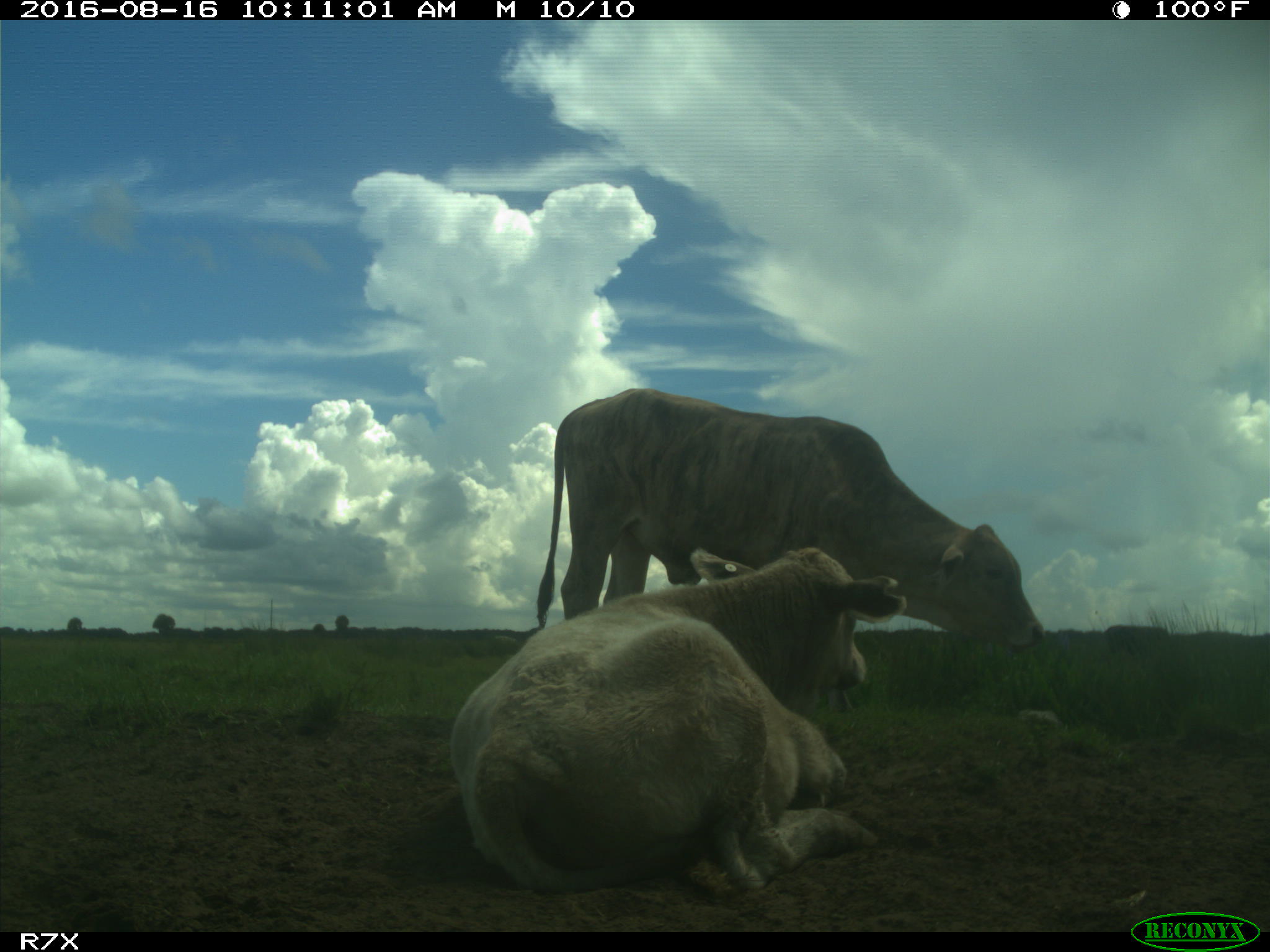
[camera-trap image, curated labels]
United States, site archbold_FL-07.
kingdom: Animalia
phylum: Chordata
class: Mammalia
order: Artiodactyla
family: Bovidae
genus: Bos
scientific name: Bos taurus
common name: domestic cow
Bos taurus (domestic cow).